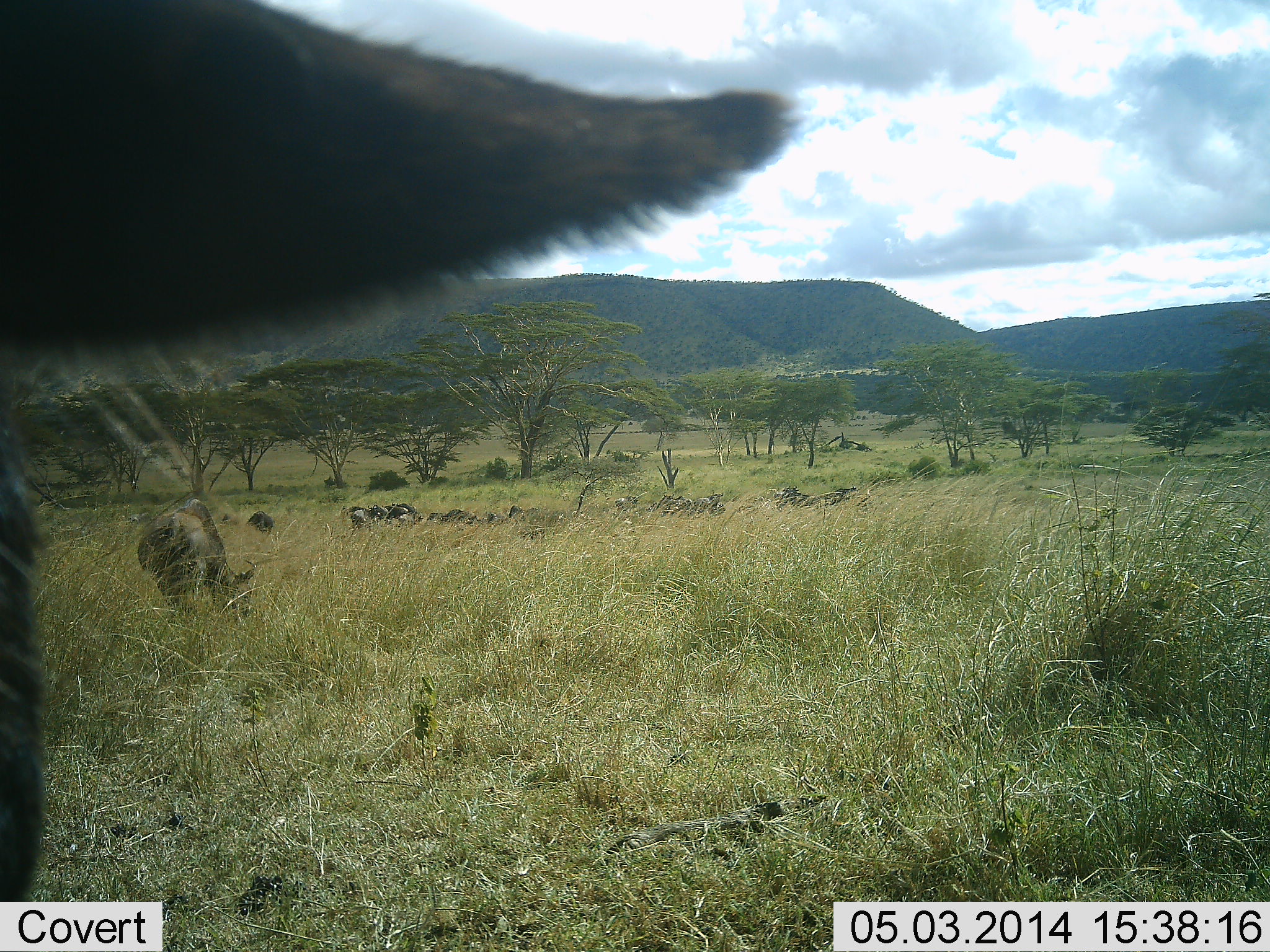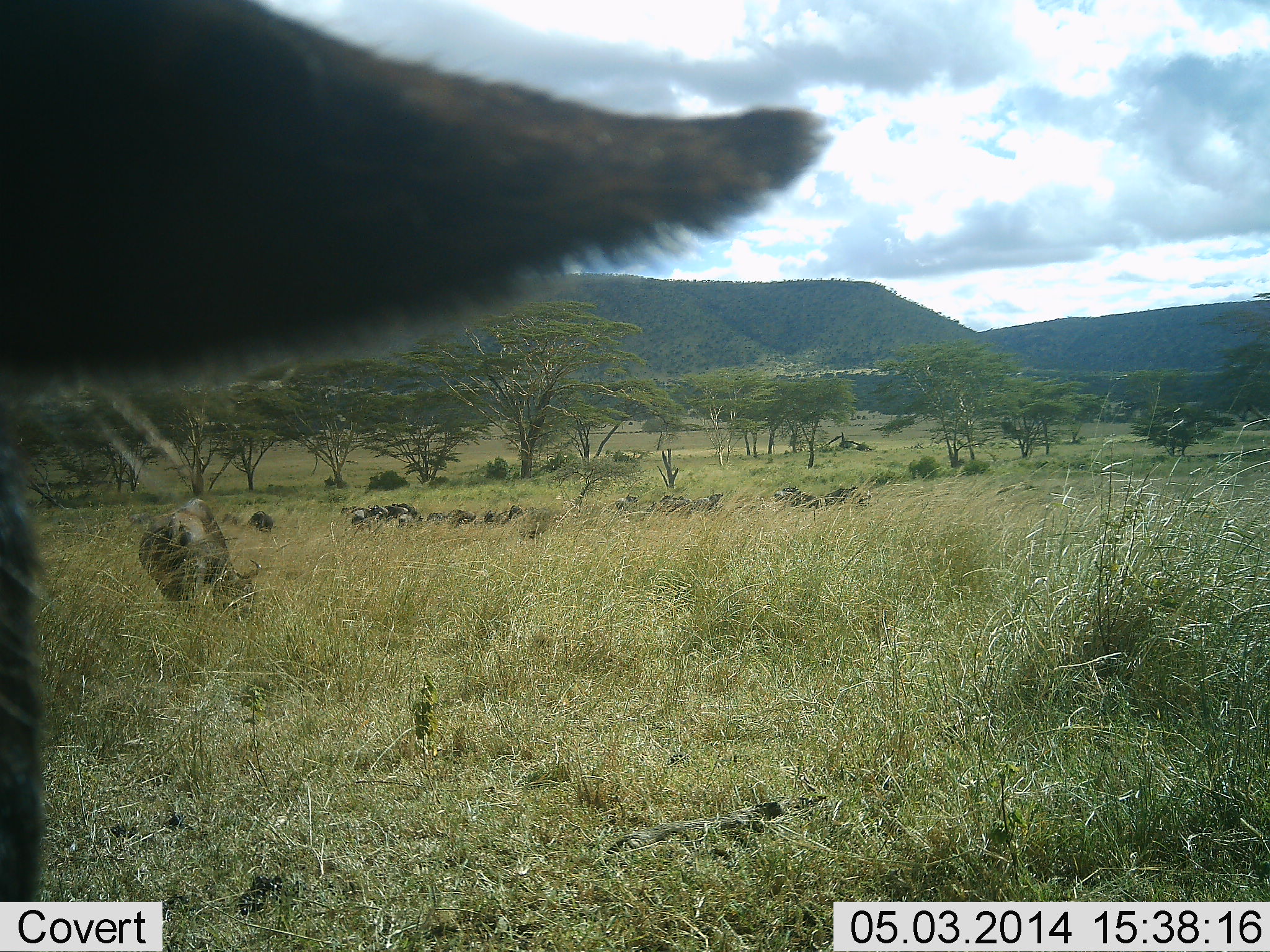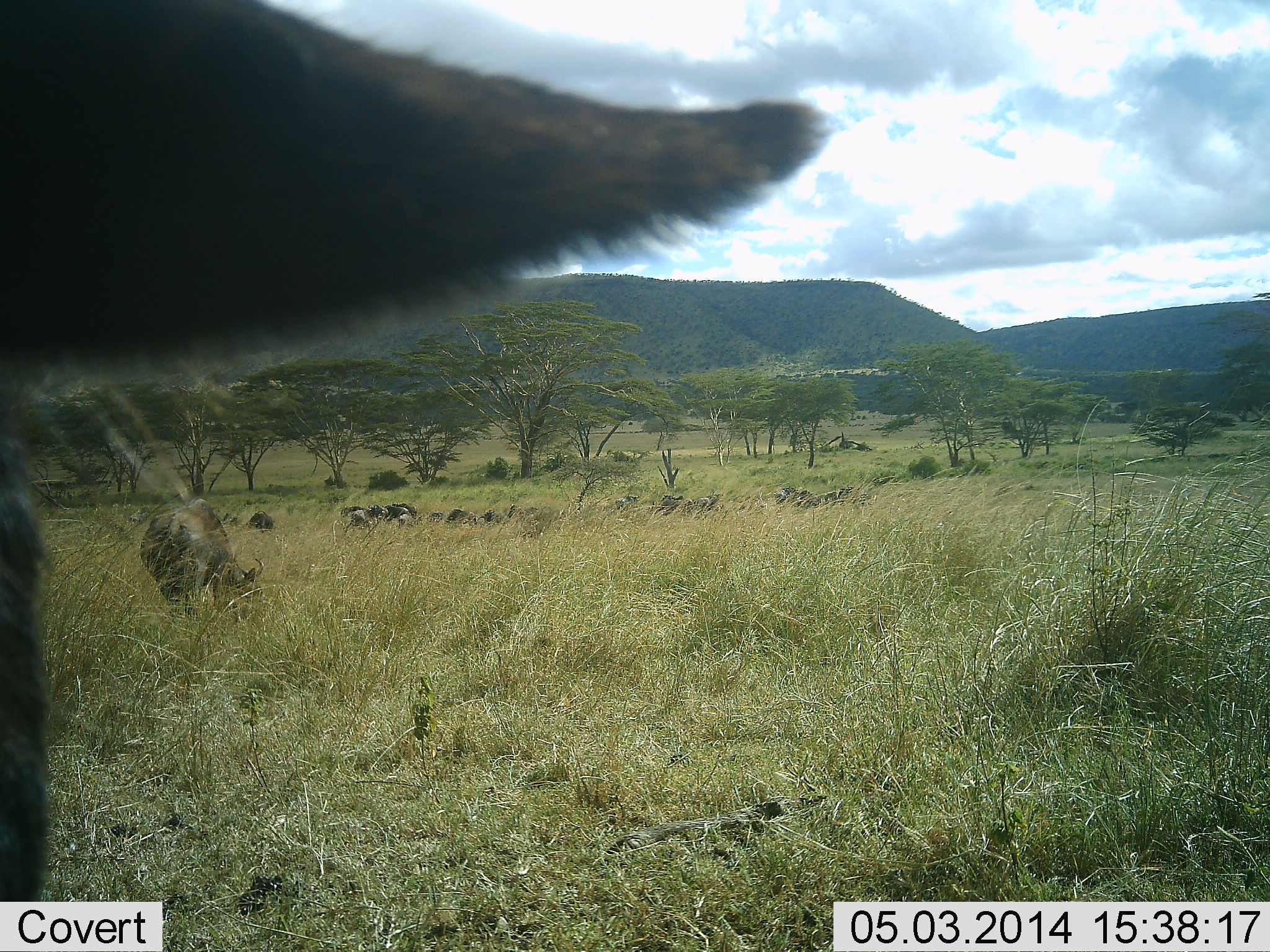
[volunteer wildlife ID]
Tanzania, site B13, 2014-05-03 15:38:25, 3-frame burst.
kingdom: Animalia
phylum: Chordata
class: Mammalia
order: Artiodactyla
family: Bovidae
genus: Connochaetes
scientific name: Connochaetes taurinus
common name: blue wildebeest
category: wildebeest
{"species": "wildebeest (blue wildebeest) (Connochaetes taurinus)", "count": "11-50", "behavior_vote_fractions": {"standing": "63%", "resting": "19%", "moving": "11%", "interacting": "0%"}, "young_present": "0%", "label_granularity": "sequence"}